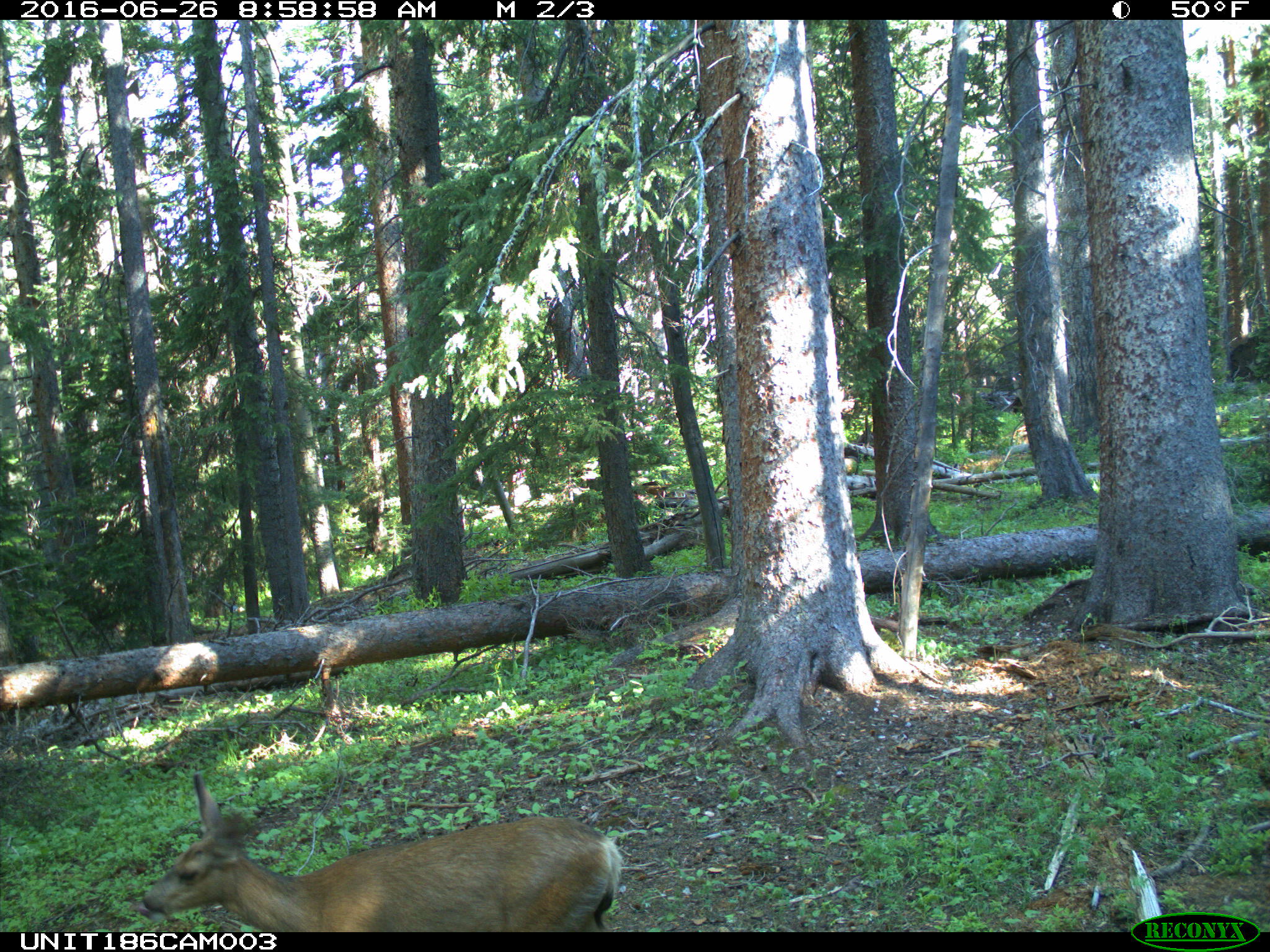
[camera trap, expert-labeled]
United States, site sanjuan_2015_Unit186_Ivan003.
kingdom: Animalia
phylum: Chordata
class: Mammalia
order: Artiodactyla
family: Cervidae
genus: Odocoileus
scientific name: Odocoileus hemionus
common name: mule deer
Odocoileus hemionus (mule deer).